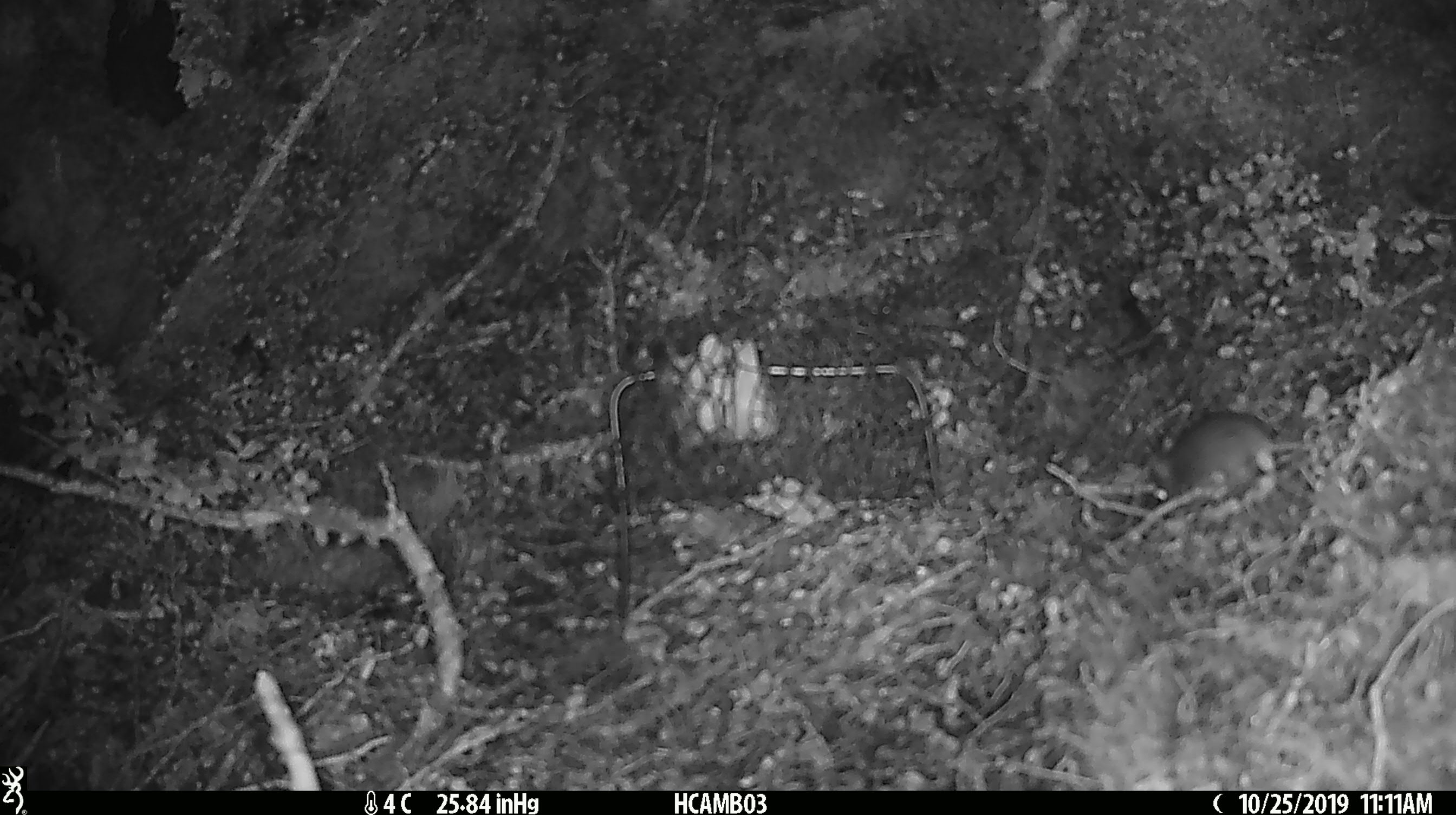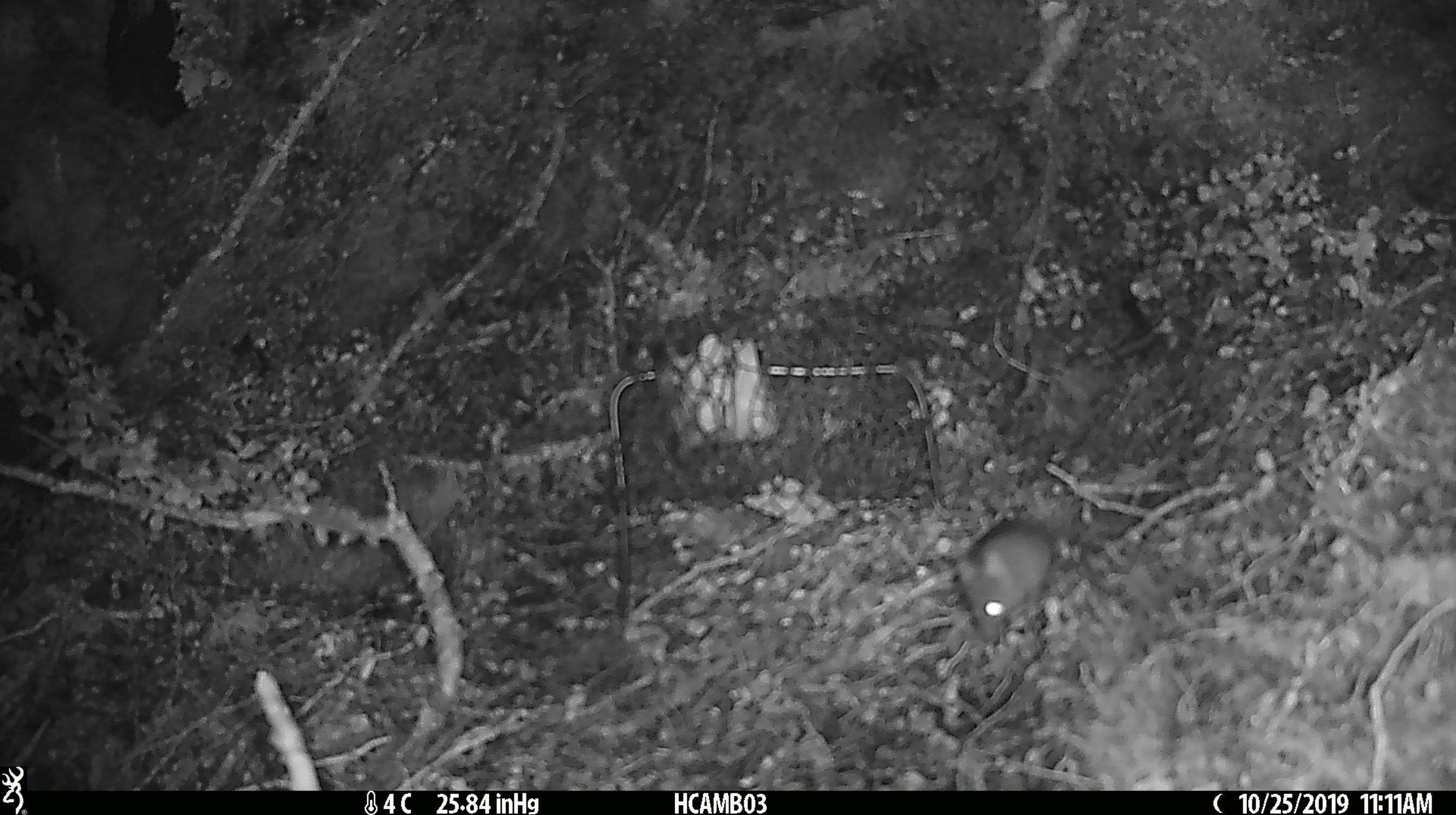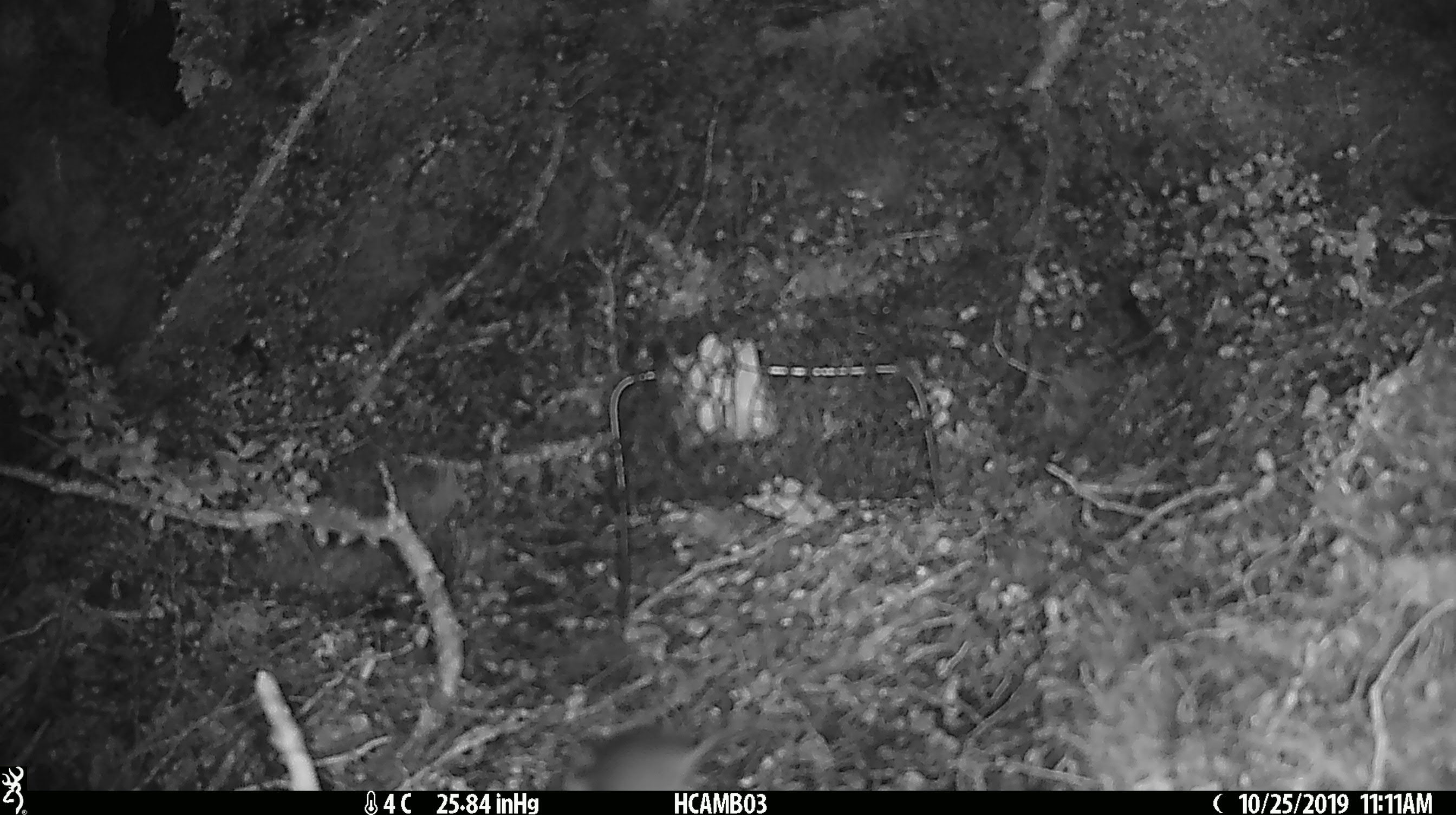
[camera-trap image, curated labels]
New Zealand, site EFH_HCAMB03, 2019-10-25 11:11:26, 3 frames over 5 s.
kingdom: Animalia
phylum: Chordata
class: Mammalia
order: Rodentia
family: Muridae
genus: Mus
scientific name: Mus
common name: mouse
Mouse (Mus).